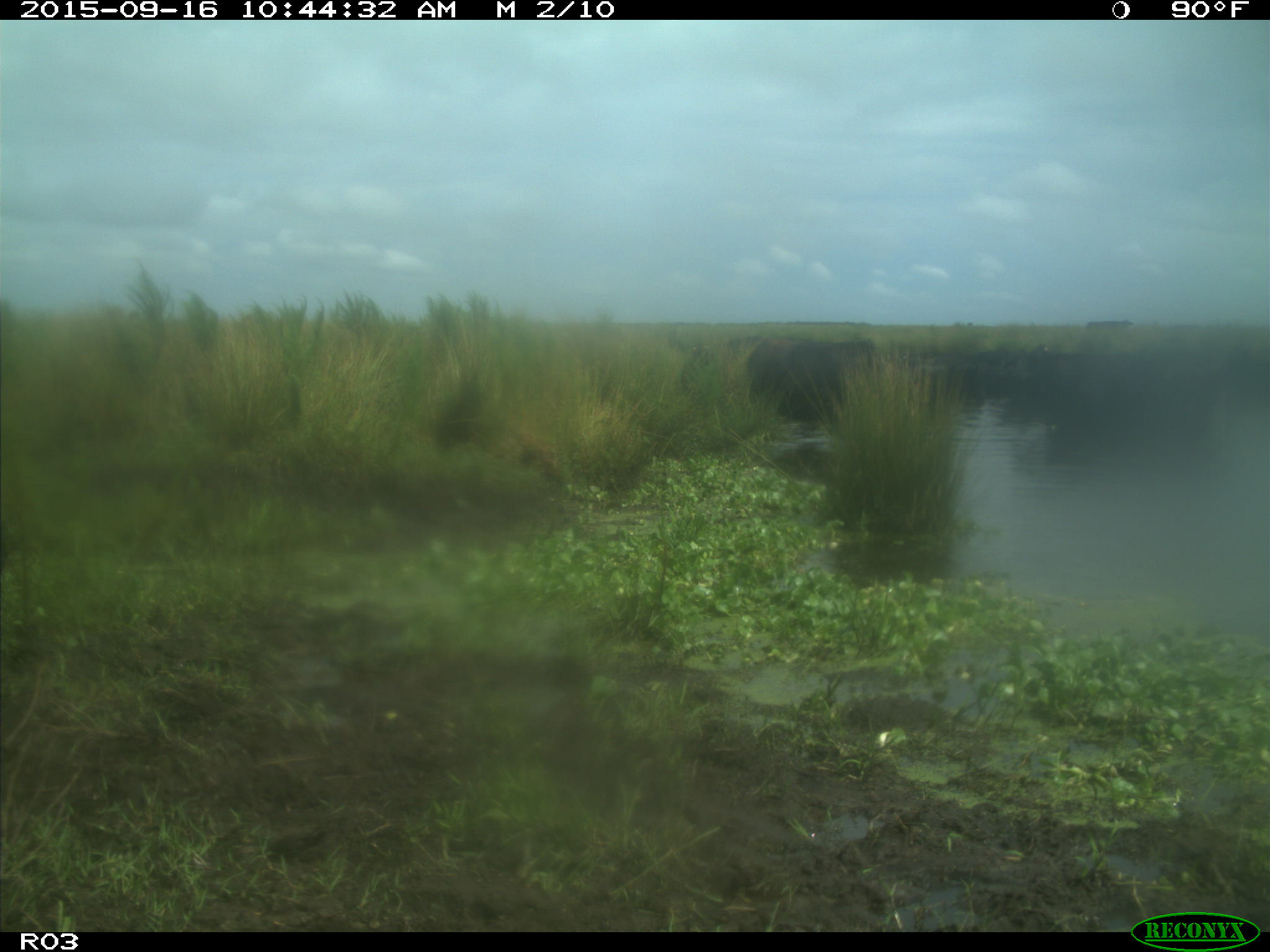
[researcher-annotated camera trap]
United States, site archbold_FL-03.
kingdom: Animalia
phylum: Chordata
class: Mammalia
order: Artiodactyla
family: Bovidae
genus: Bos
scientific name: Bos taurus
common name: domestic cow